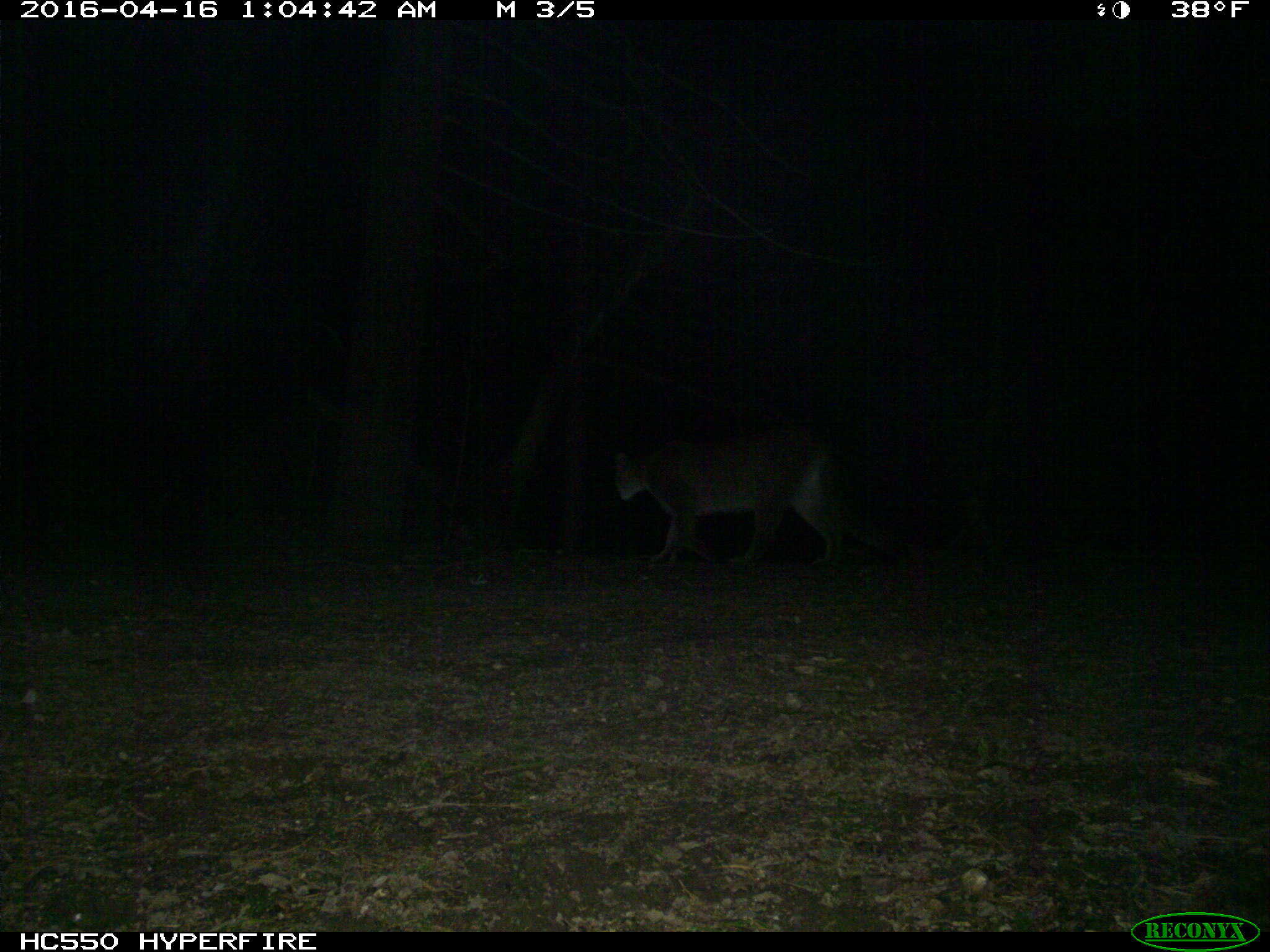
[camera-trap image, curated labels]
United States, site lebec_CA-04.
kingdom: Animalia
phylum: Chordata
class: Mammalia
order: Carnivora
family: Felidae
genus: Puma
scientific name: Puma concolor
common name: mountain lion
Puma concolor (mountain lion).